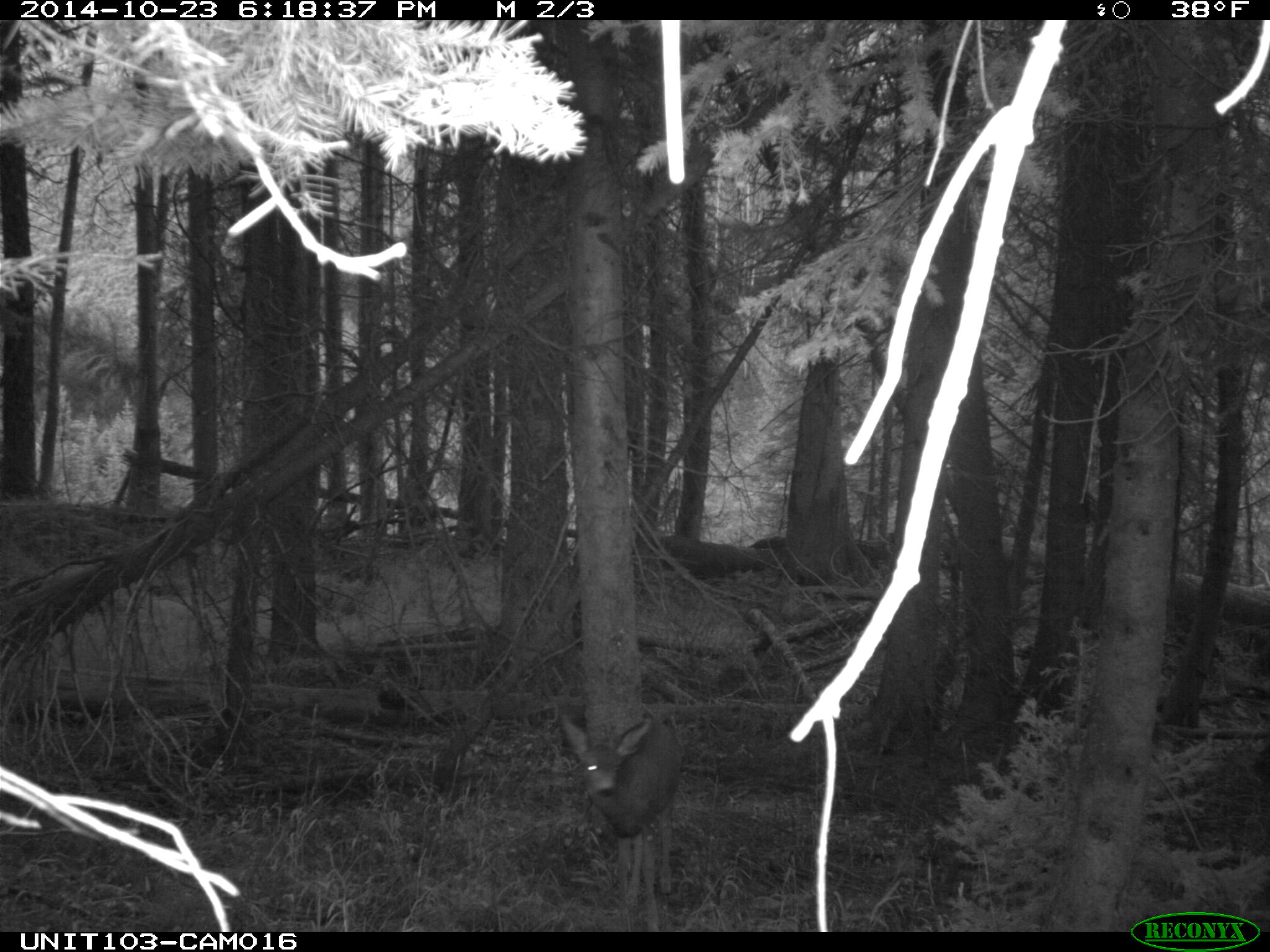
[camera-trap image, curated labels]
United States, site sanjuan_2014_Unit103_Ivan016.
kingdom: Animalia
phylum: Chordata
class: Mammalia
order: Artiodactyla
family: Cervidae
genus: Odocoileus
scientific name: Odocoileus hemionus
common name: mule deer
Odocoileus hemionus (mule deer).